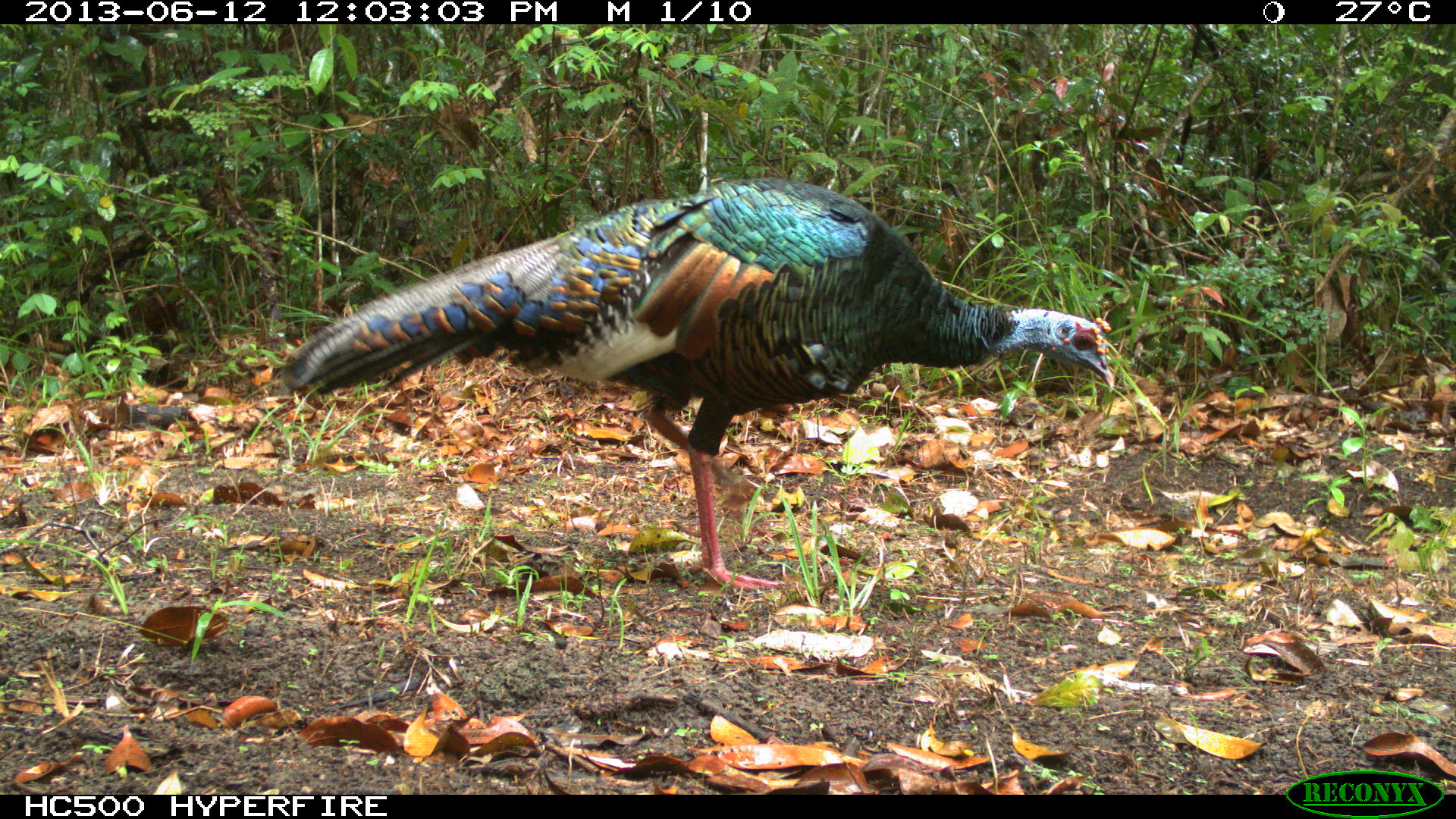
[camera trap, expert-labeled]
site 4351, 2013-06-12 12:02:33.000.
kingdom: Animalia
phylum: Chordata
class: Aves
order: Galliformes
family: Phasianidae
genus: Meleagris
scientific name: Meleagris ocellata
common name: ocellated turkey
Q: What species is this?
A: Meleagris ocellata (ocellated turkey).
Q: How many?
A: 1.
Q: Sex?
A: Male.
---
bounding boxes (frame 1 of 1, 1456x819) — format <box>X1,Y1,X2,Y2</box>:
meleagris ocellata: <box>270,174,1113,594</box>